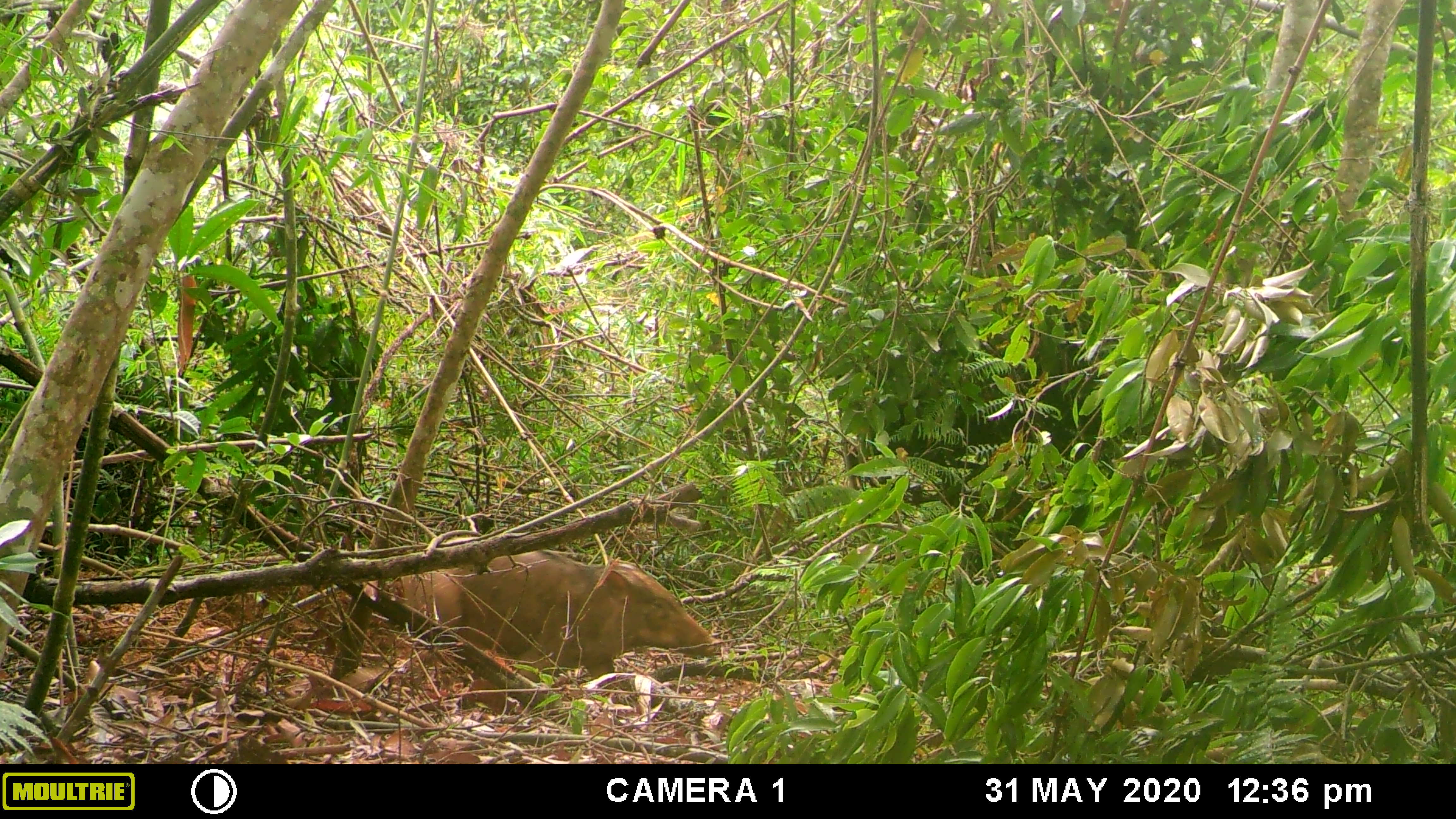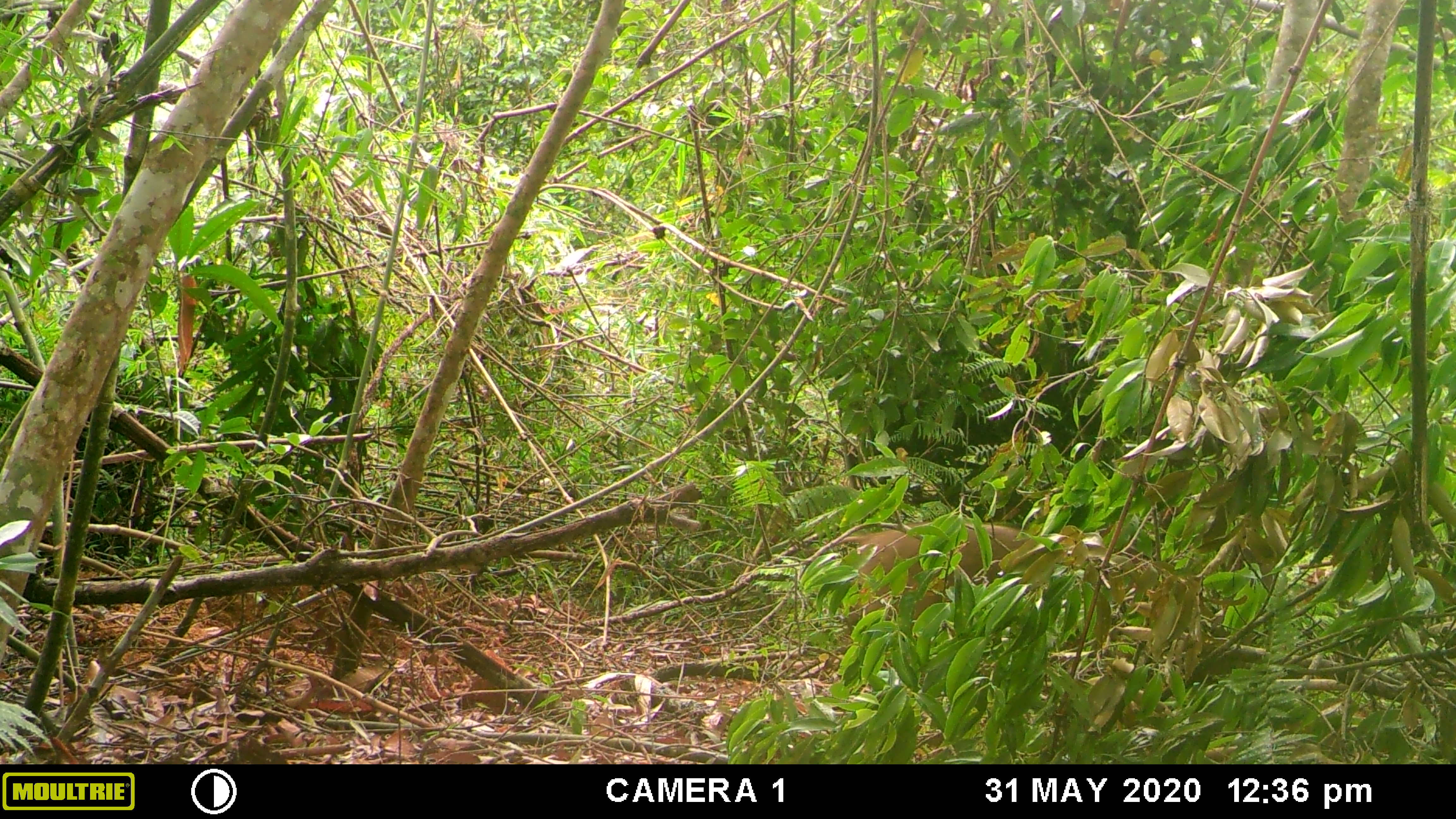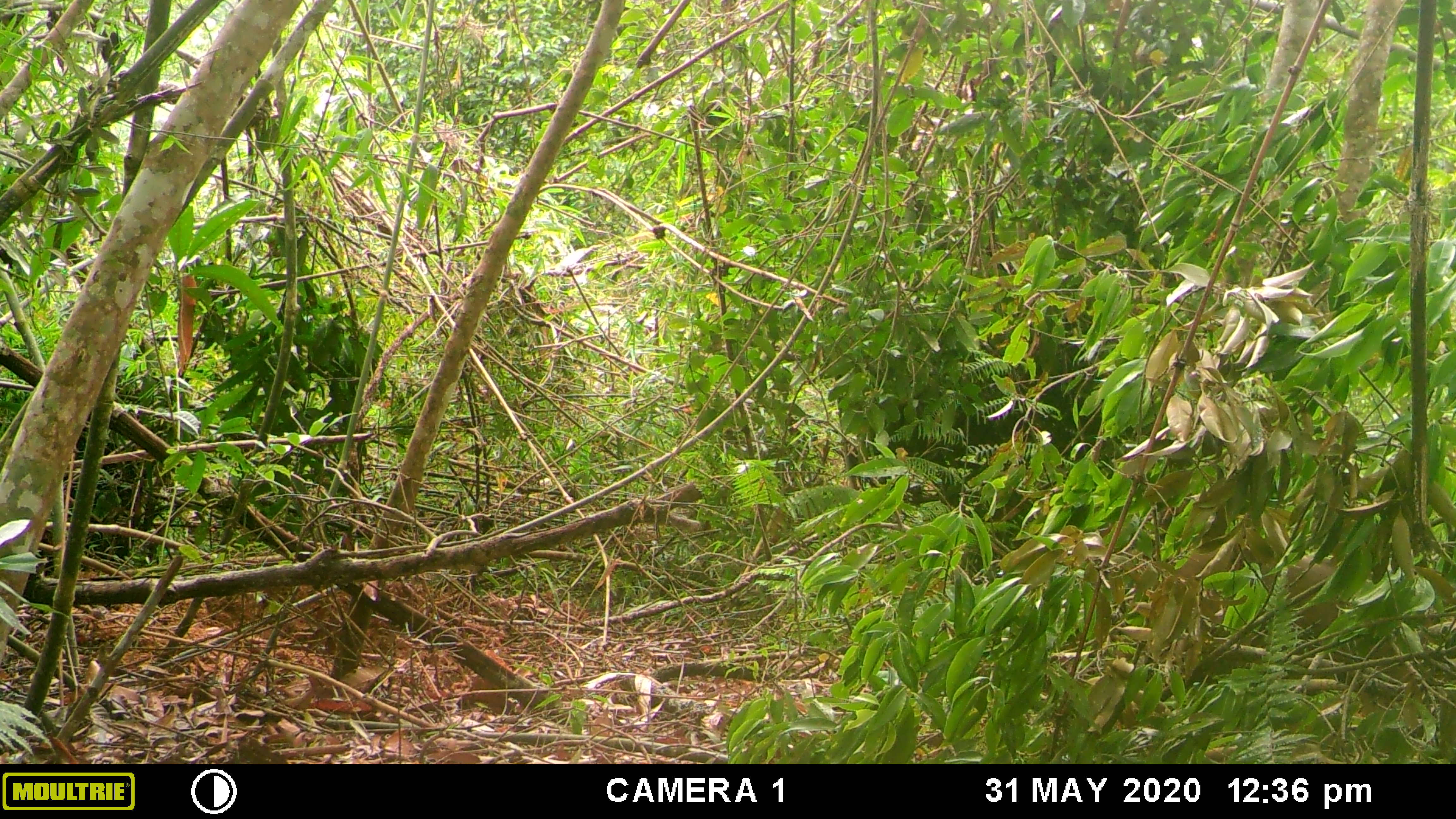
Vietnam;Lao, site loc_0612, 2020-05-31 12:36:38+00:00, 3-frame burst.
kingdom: Animalia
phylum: Chordata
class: Mammalia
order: Artiodactyla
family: Suidae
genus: Sus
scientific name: Sus scrofa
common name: eurasian wild pig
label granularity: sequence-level